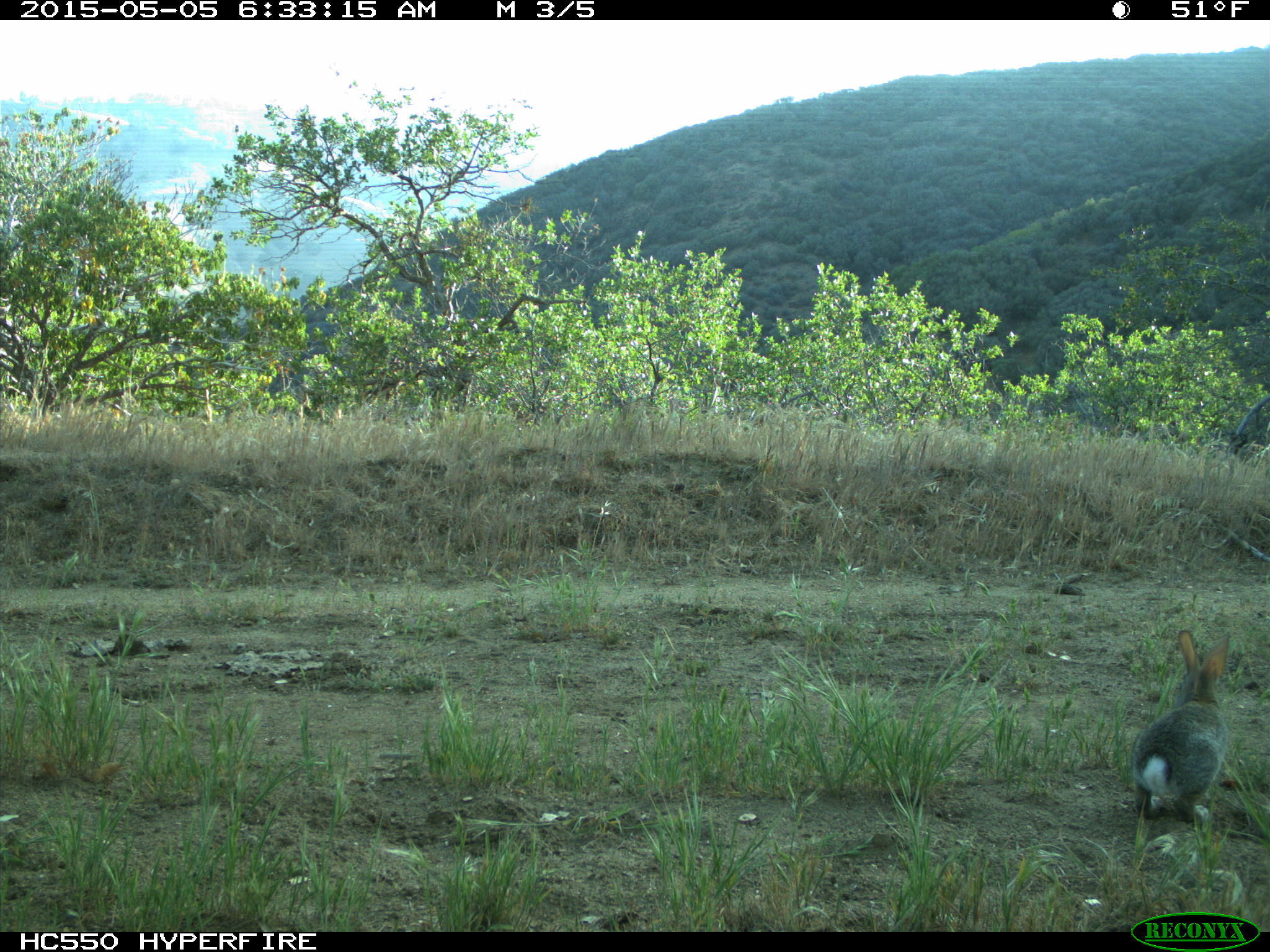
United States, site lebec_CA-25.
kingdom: Animalia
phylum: Chordata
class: Mammalia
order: Lagomorpha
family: Leporidae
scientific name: Leporidae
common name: rabbits and hares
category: unidentified rabbit